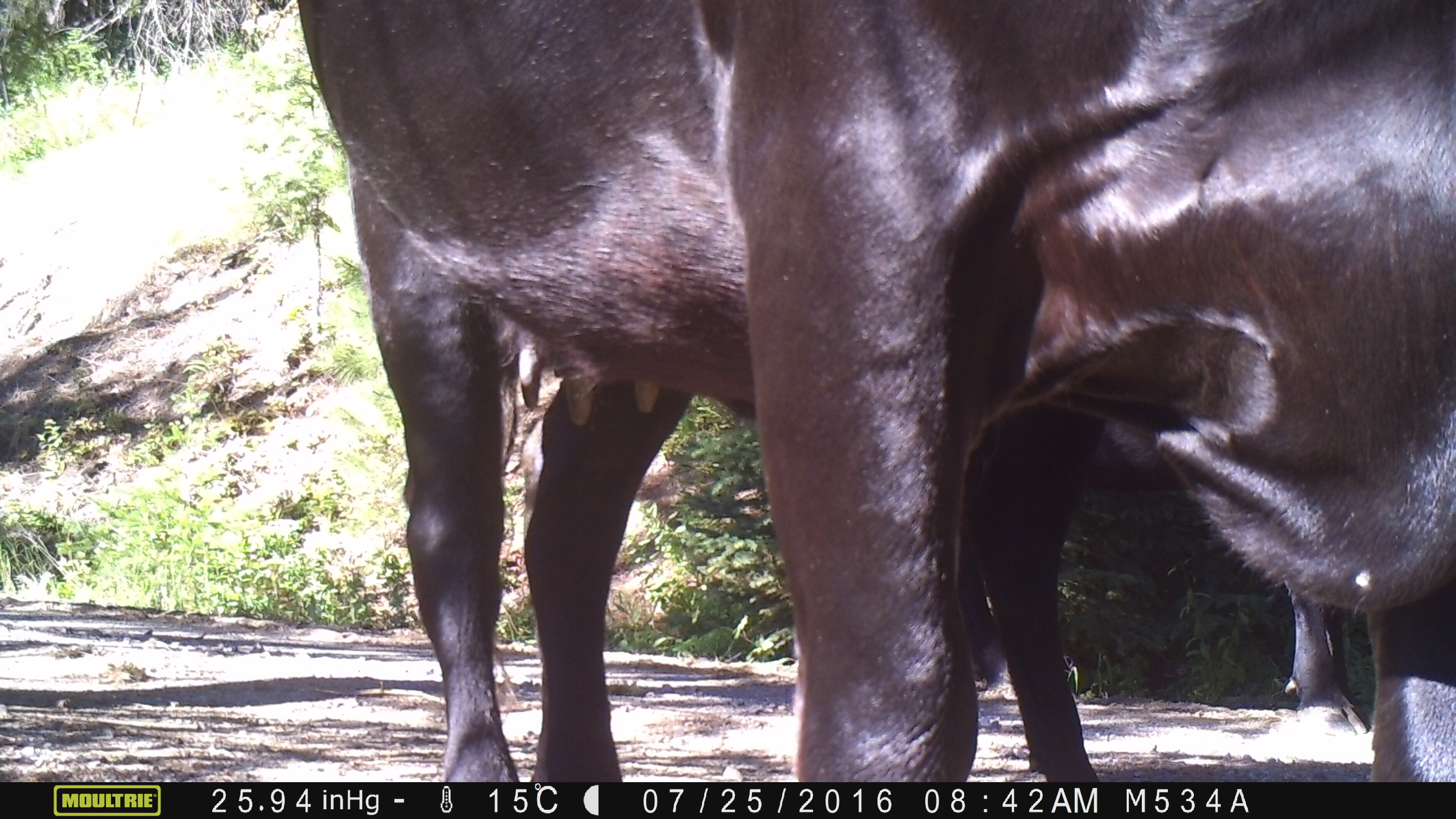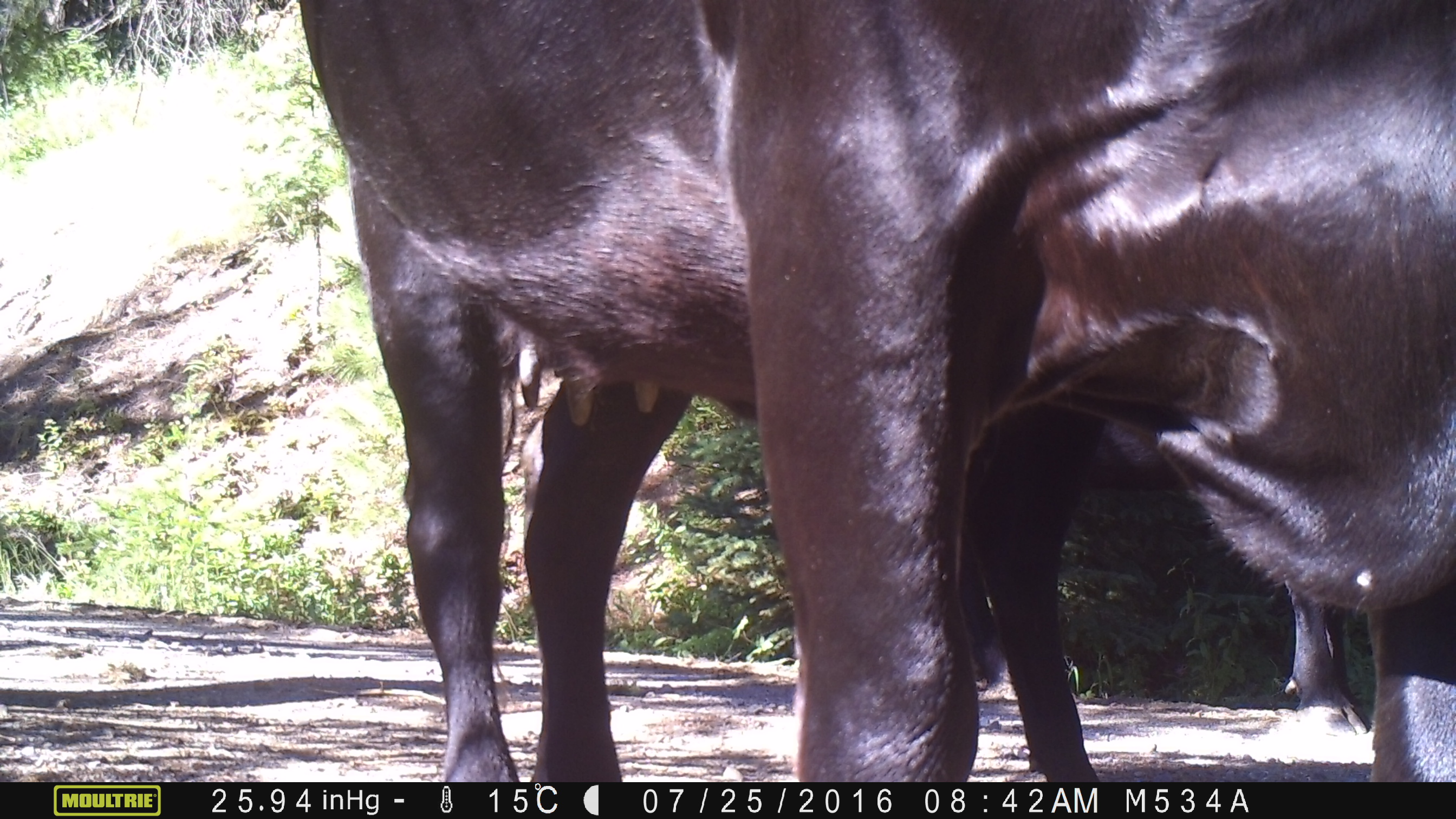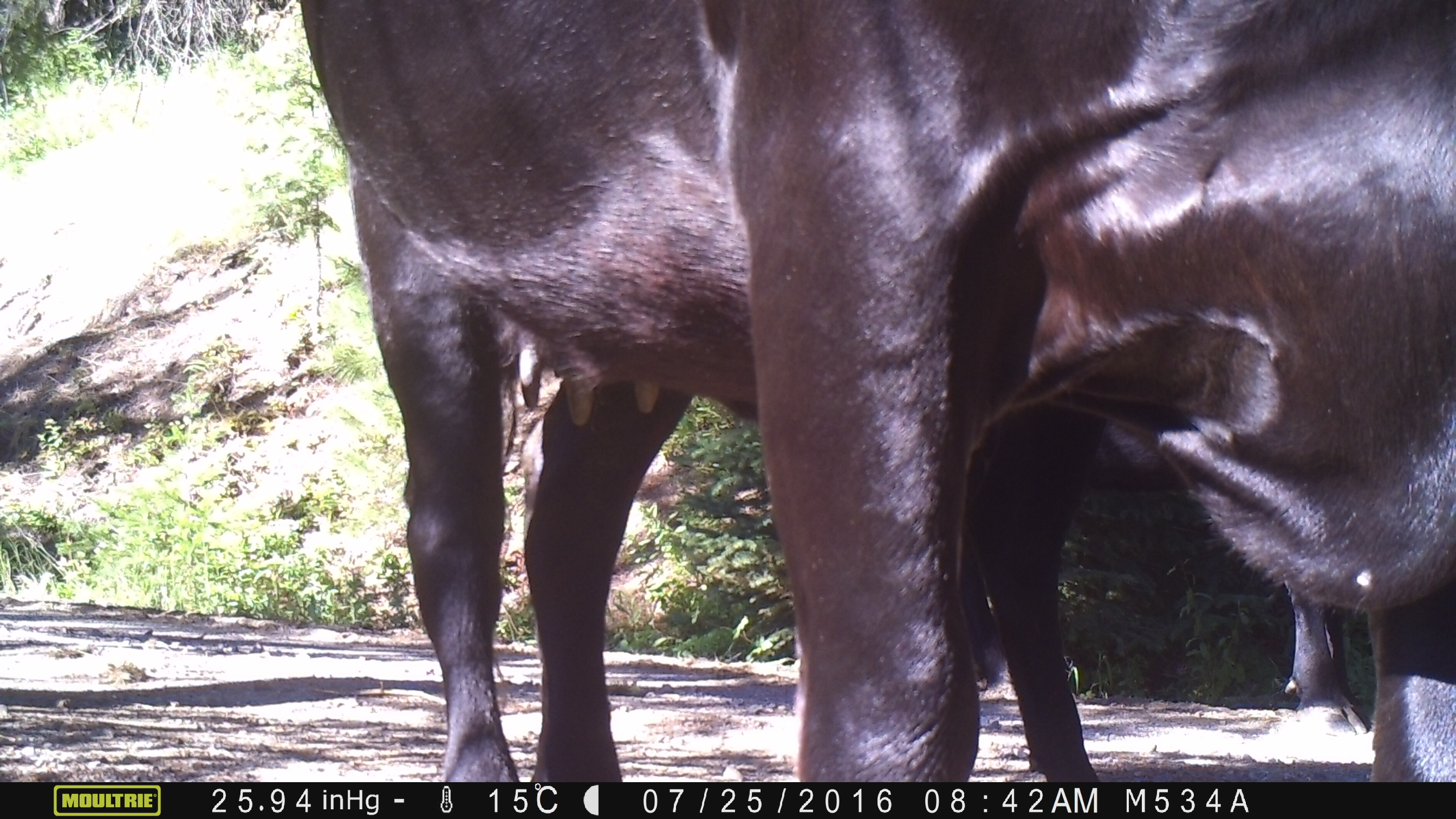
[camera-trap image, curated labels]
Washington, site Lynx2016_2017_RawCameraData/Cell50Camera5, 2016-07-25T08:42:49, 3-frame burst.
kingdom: Animalia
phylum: Chordata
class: Mammalia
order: Artiodactyla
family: Bovidae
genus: Bos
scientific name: Bos taurus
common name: domestic cattle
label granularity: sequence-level